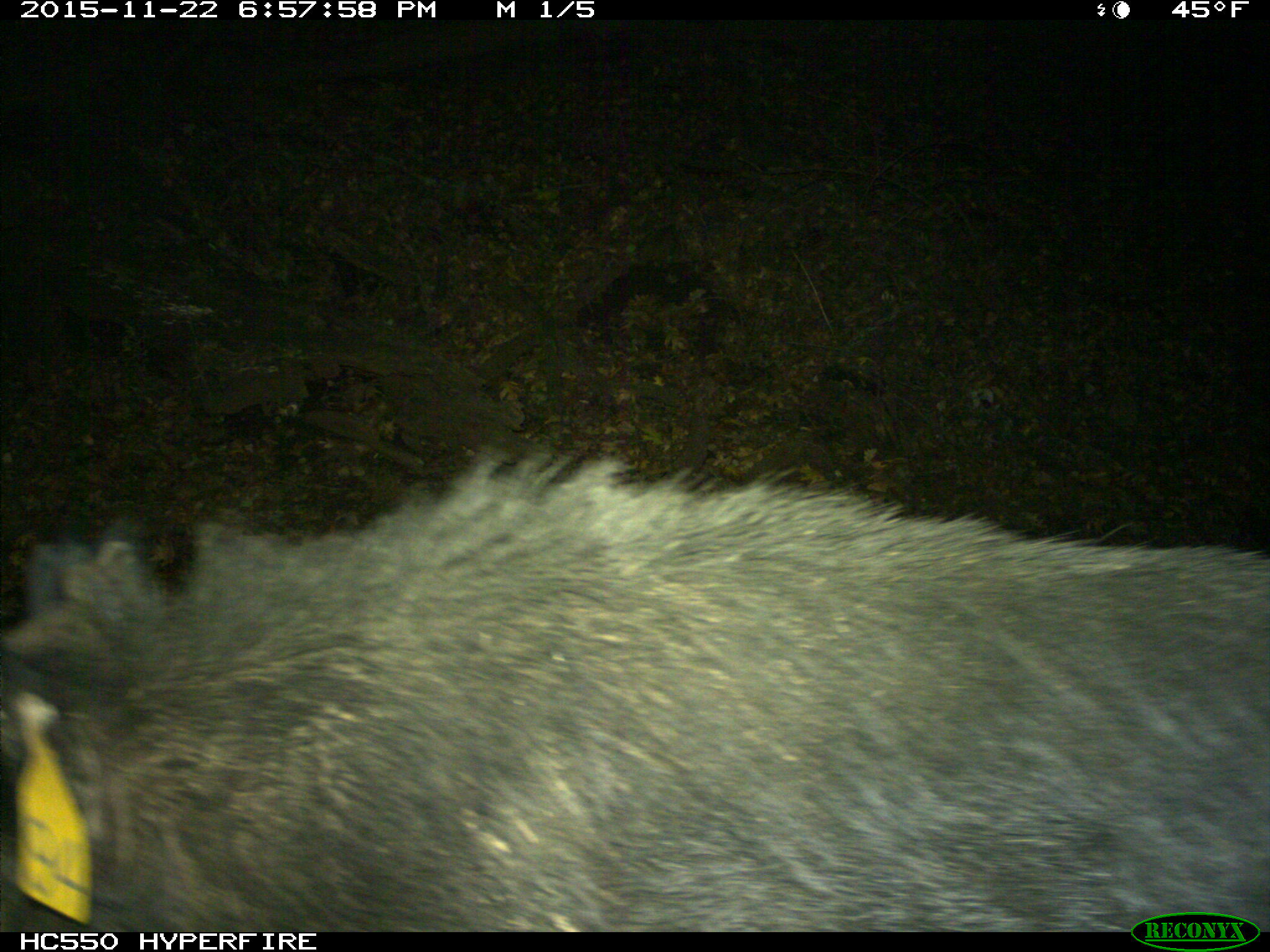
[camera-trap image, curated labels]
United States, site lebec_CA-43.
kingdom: Animalia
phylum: Chordata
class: Mammalia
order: Artiodactyla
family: Suidae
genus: Sus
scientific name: Sus scrofa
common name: wild boar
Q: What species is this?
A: Sus scrofa (wild boar).